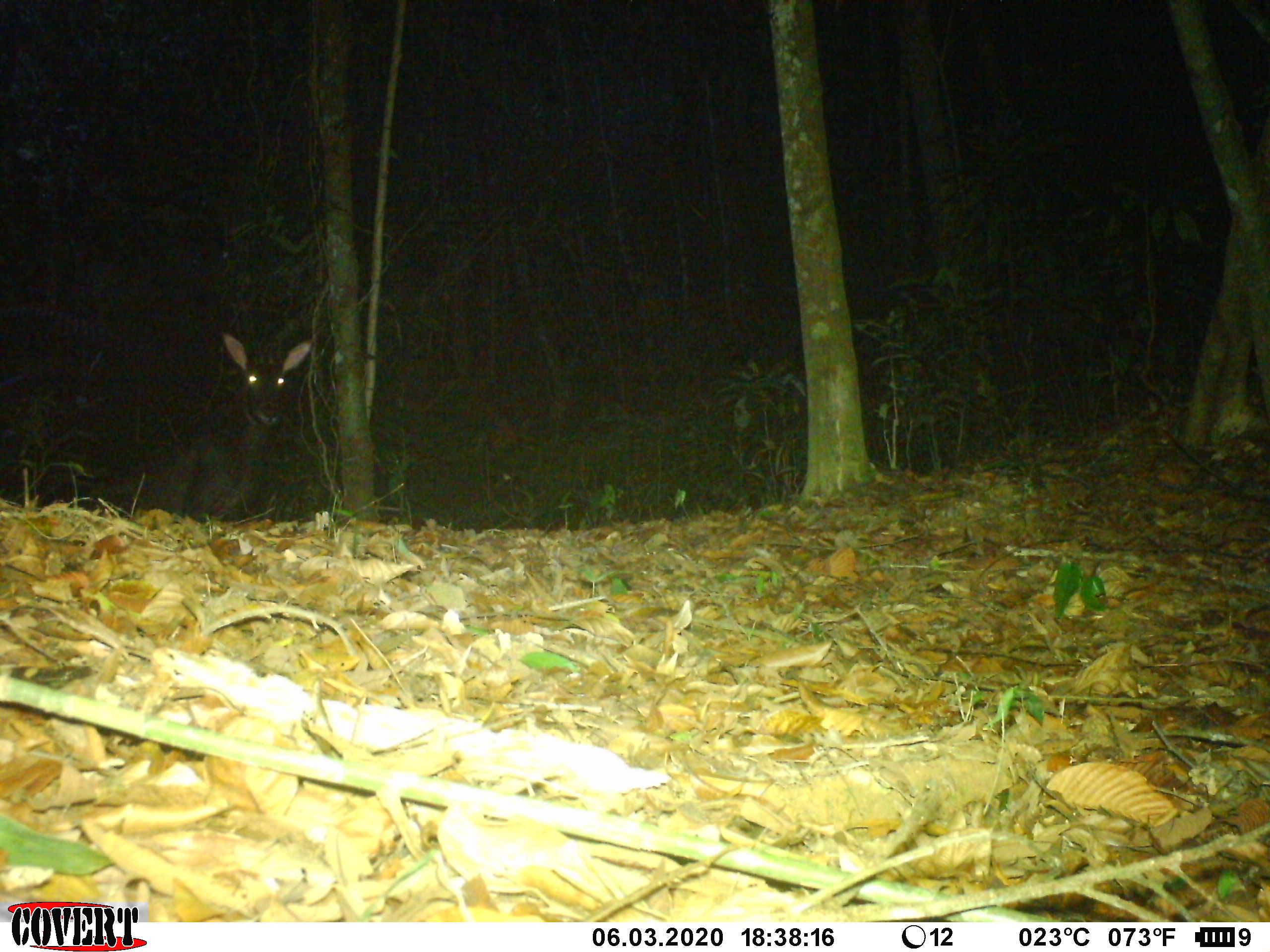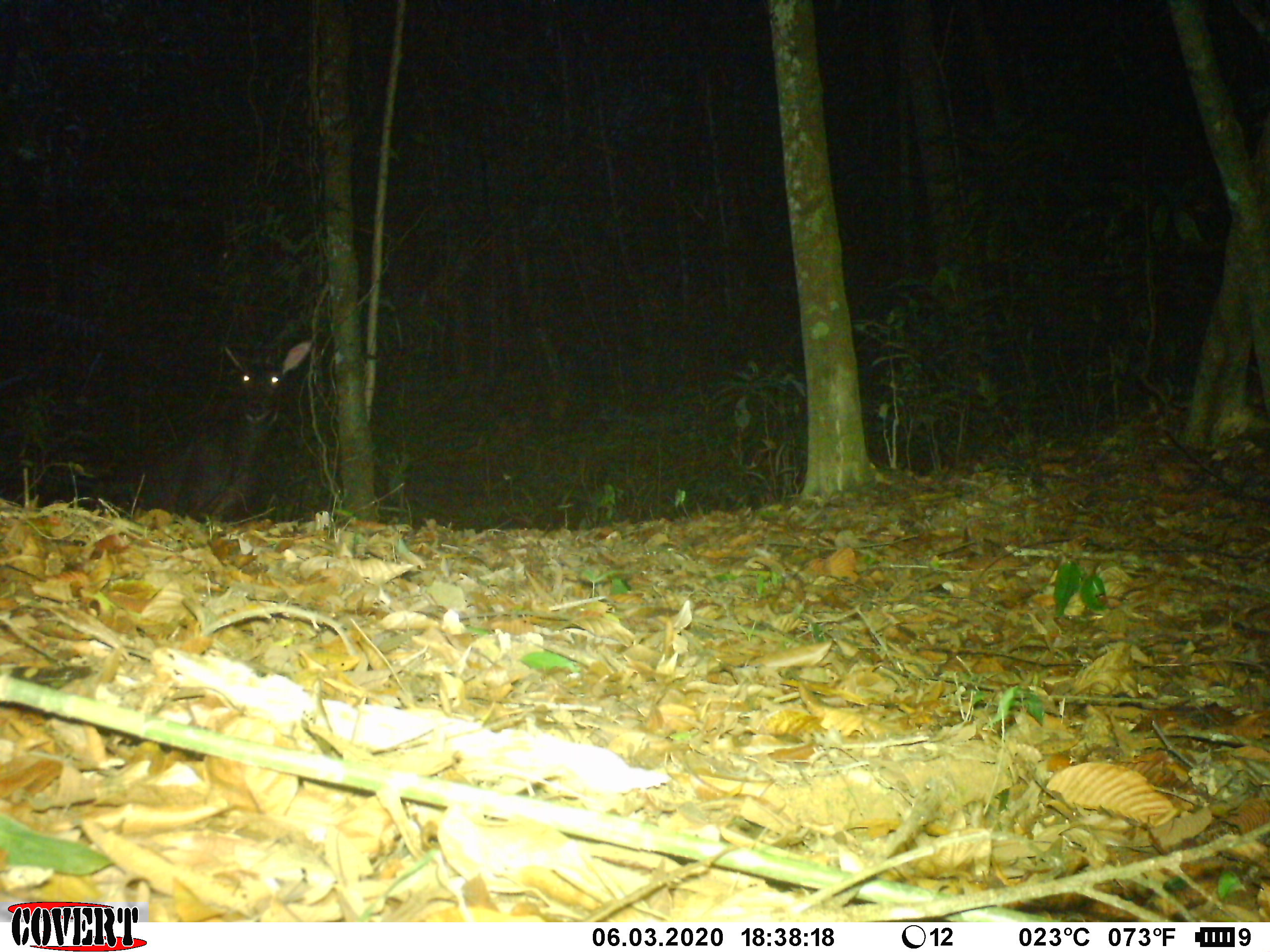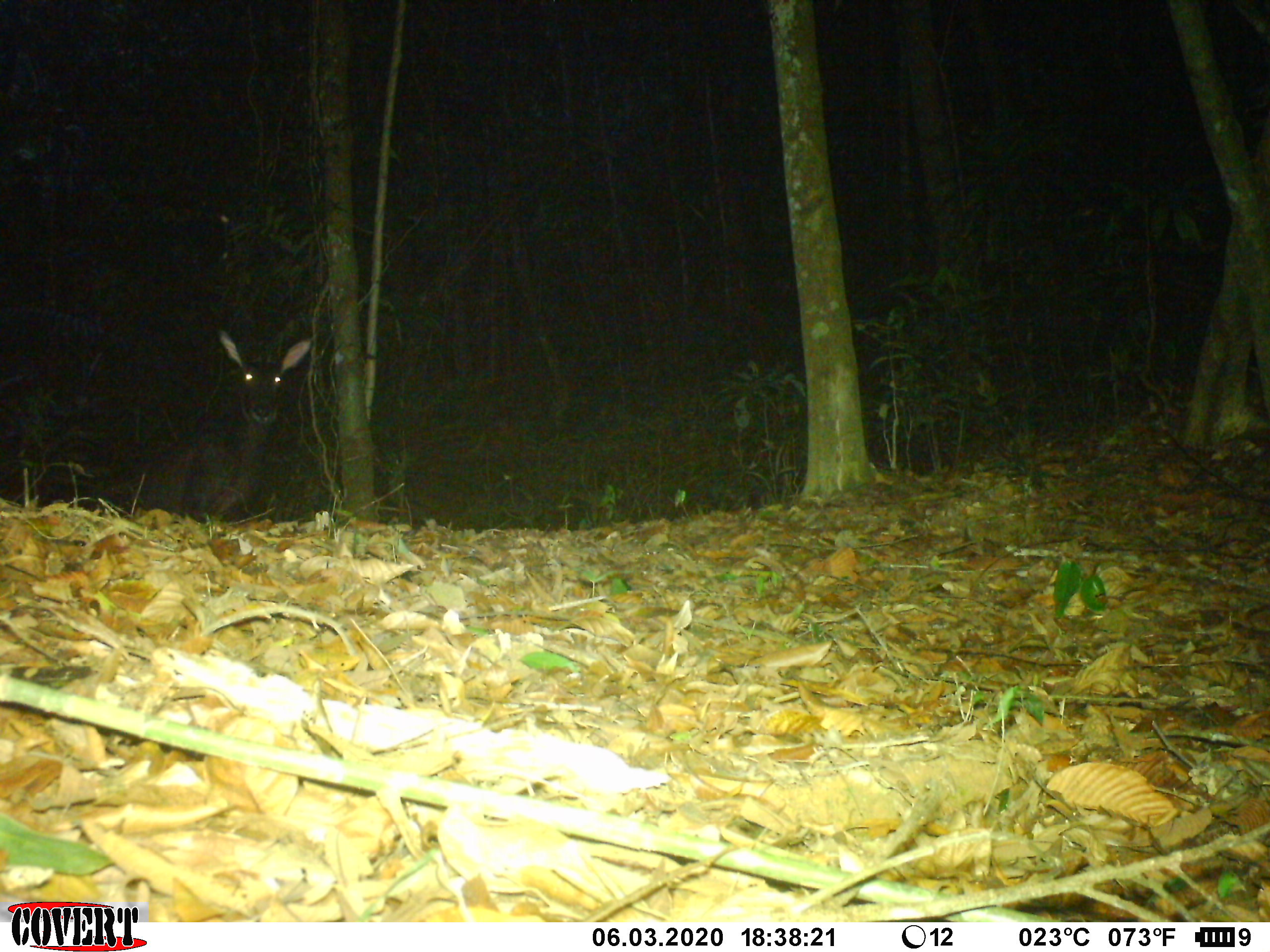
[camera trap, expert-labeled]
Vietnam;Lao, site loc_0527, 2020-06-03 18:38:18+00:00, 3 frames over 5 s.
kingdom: Animalia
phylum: Chordata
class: Mammalia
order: Artiodactyla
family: Bovidae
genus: Capricornis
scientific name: Capricornis sumatraensis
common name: chinese serow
Chinese serow (Capricornis sumatraensis). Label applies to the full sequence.